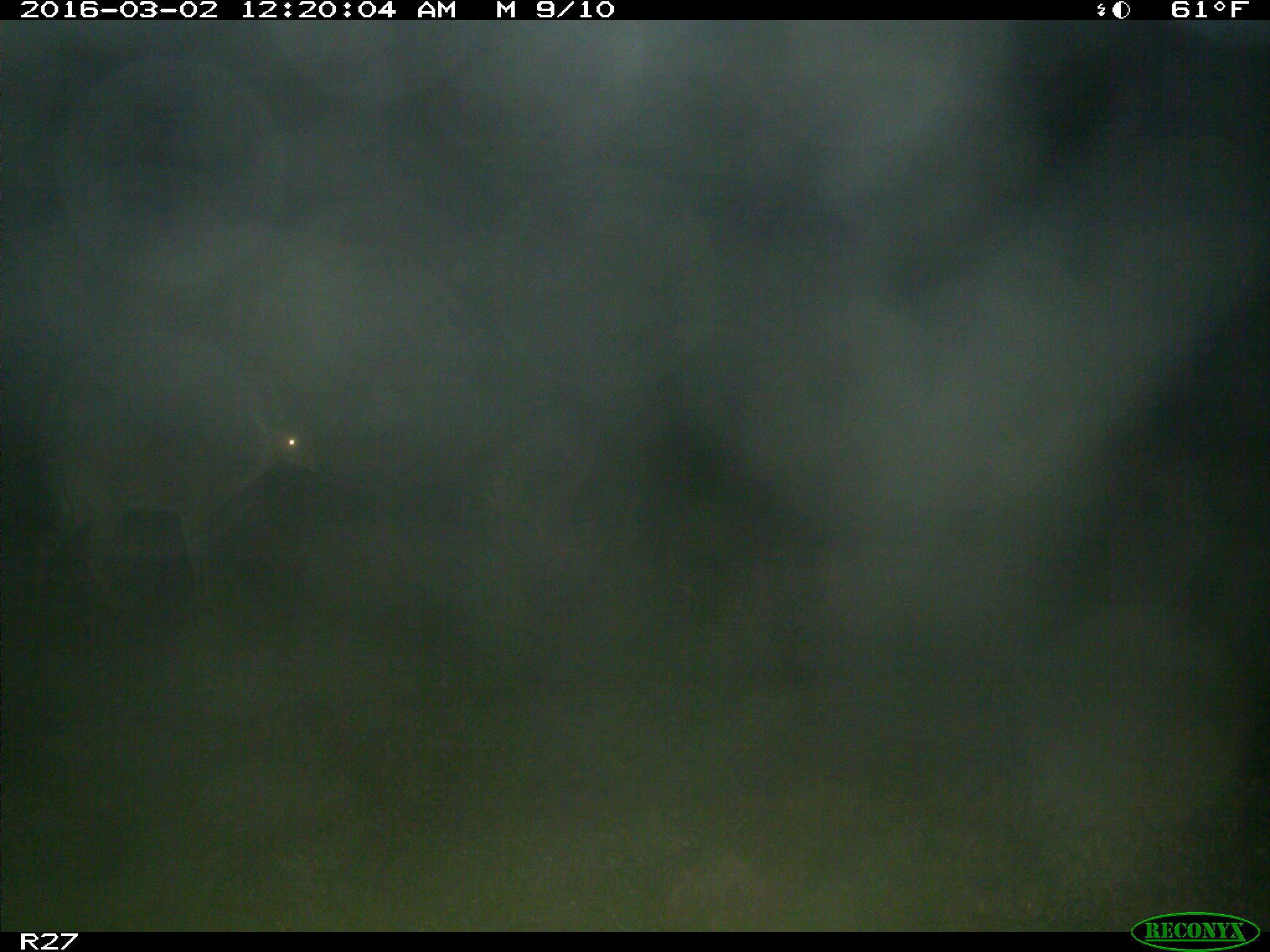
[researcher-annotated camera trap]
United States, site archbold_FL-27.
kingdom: Animalia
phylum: Chordata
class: Mammalia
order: Artiodactyla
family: Cervidae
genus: Odocoileus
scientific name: Odocoileus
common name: deer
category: unidentified deer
Unidentified deer (deer) (Odocoileus).